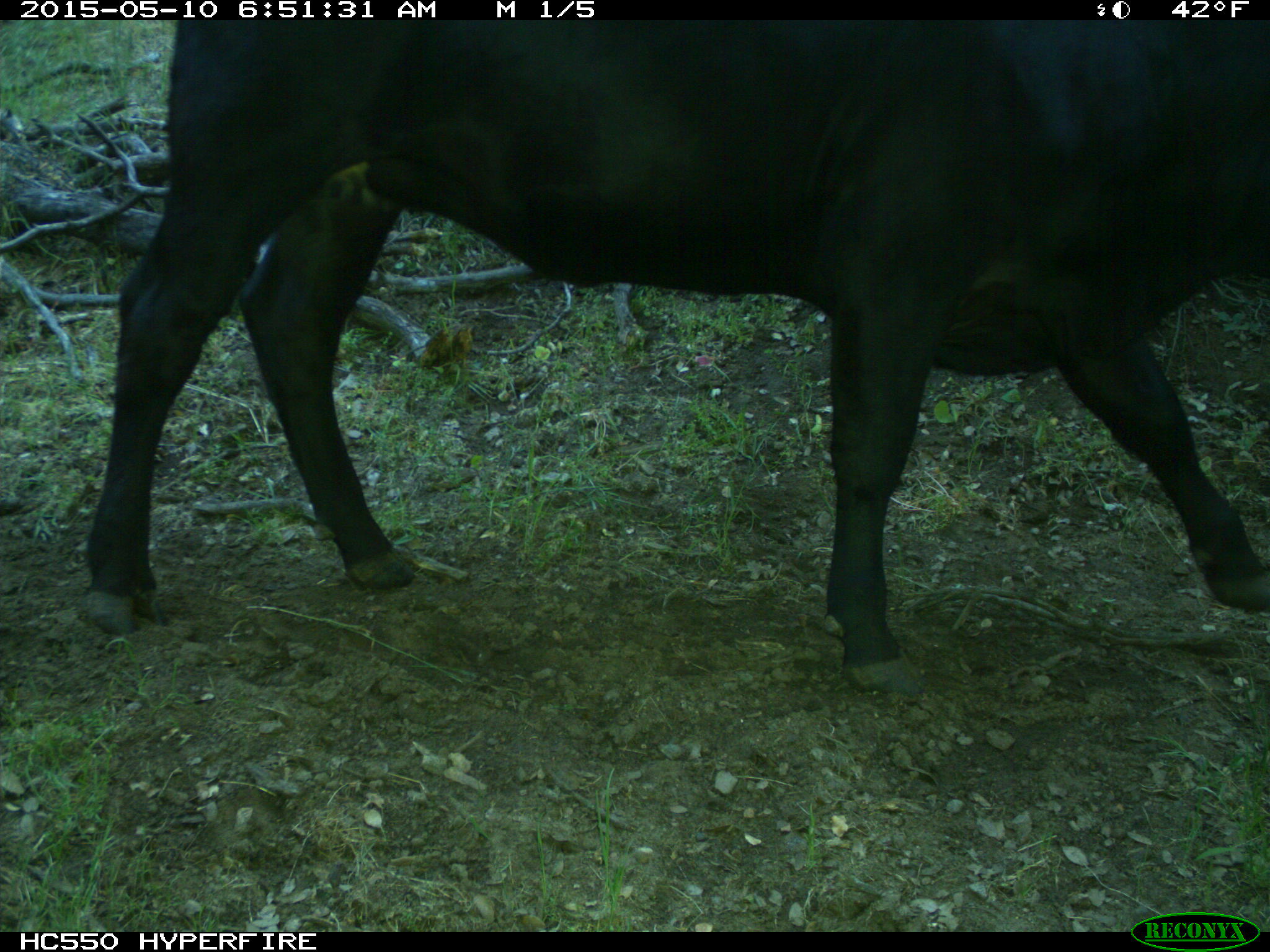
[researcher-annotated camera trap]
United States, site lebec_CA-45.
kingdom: Animalia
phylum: Chordata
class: Mammalia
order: Artiodactyla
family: Bovidae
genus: Bos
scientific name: Bos taurus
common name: domestic cow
Bos taurus (domestic cow).